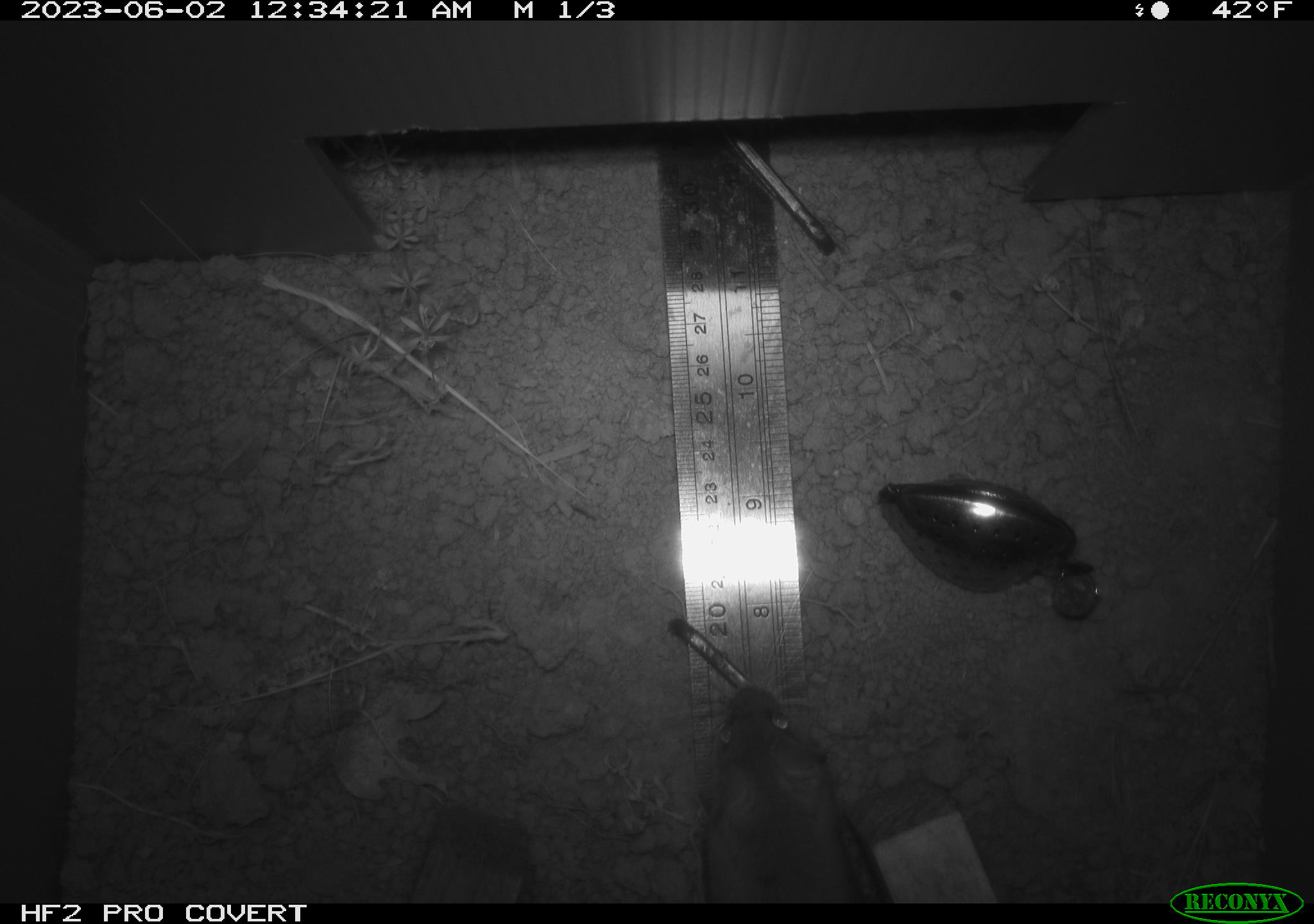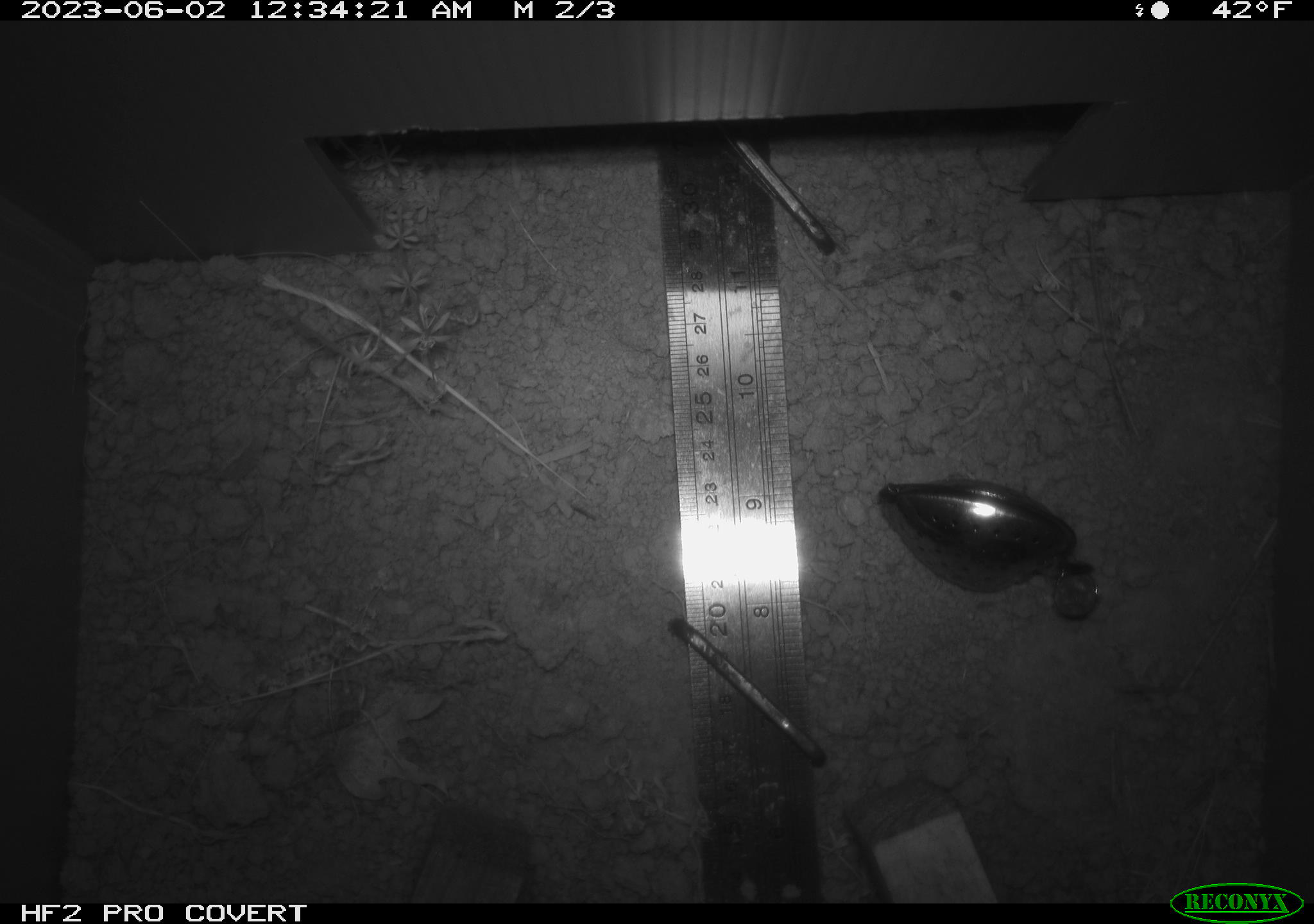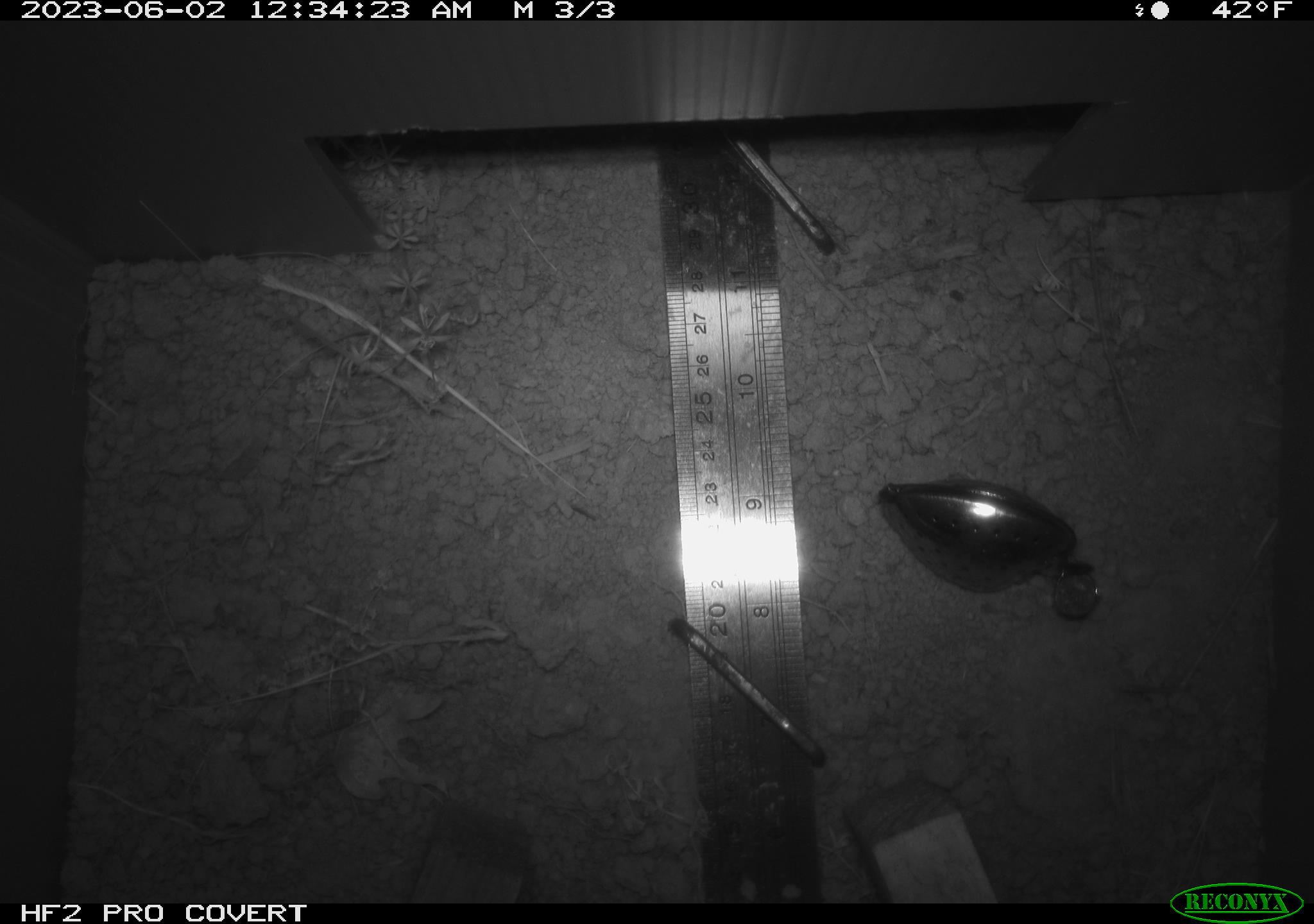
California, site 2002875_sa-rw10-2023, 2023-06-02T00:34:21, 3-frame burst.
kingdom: Animalia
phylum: Chordata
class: Mammalia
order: Rodentia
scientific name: Rodentia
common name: mouse species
Mouse species (Rodentia).